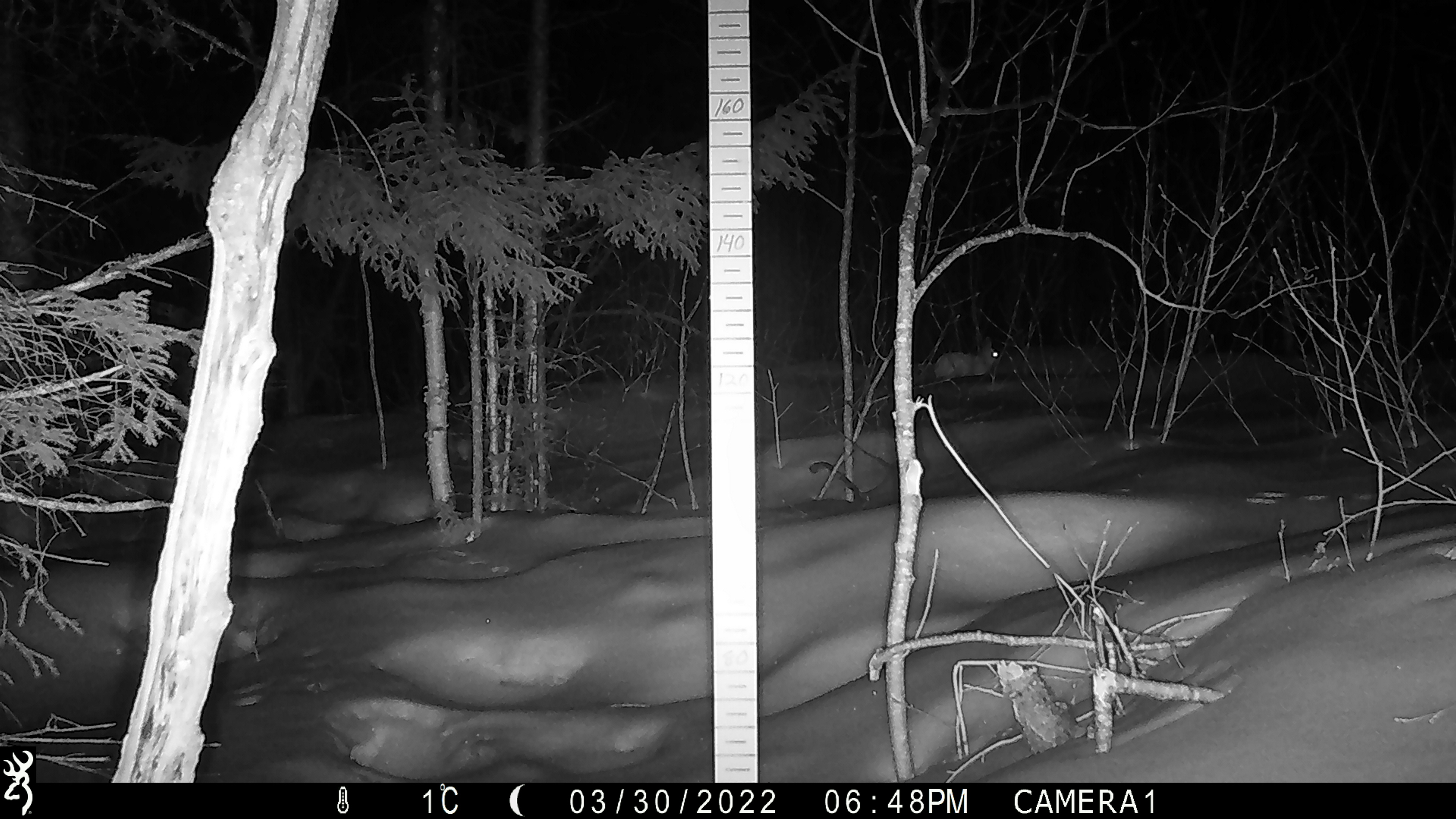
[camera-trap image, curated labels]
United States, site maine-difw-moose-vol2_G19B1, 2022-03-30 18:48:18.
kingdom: Animalia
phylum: Chordata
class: Mammalia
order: Lagomorpha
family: Leporidae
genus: Lepus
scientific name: Lepus americanus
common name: snowshoe hare